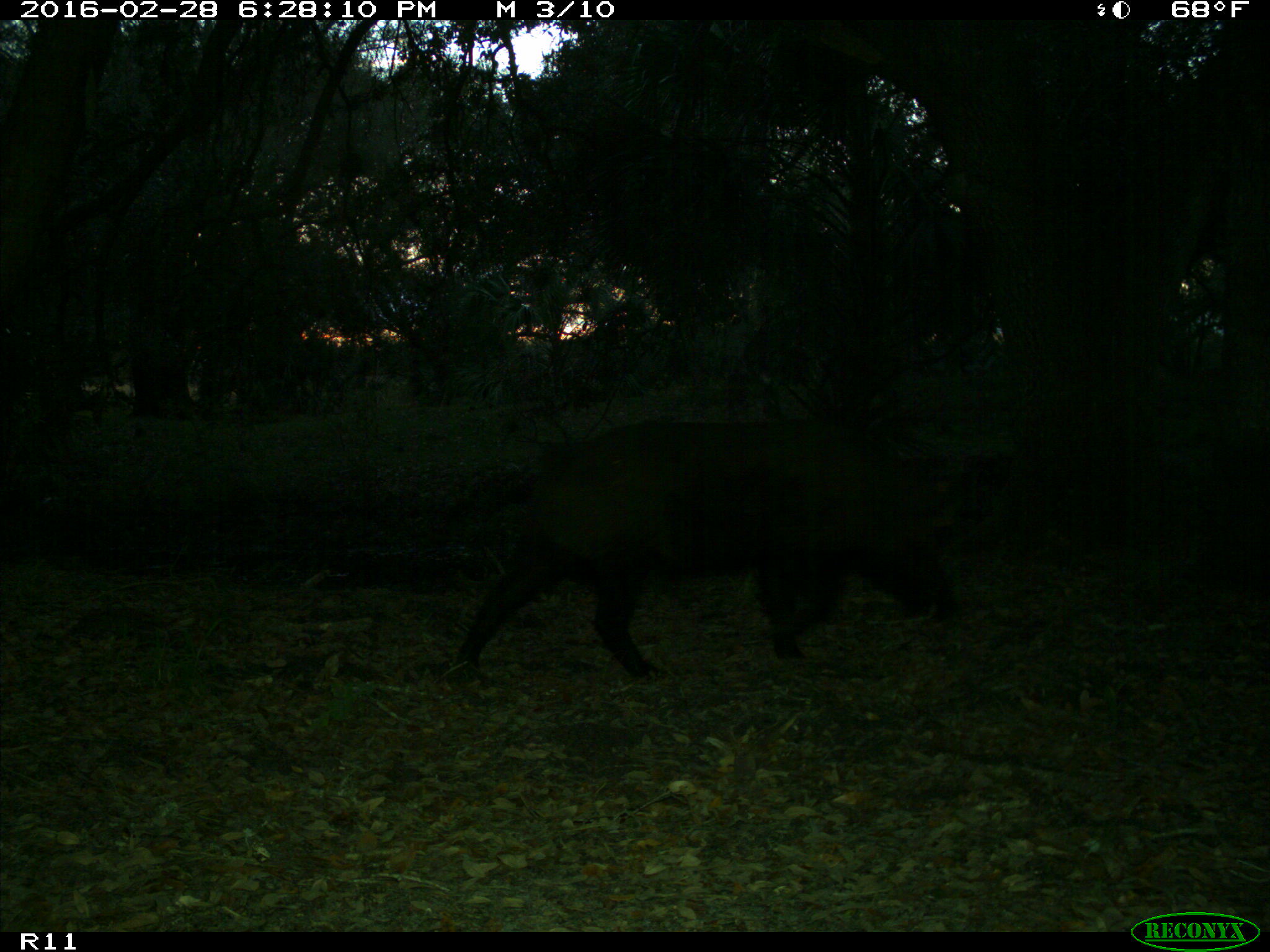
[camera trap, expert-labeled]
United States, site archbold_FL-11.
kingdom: Animalia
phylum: Chordata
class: Mammalia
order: Artiodactyla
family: Suidae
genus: Sus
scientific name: Sus scrofa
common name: wild boar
Sus scrofa (wild boar).